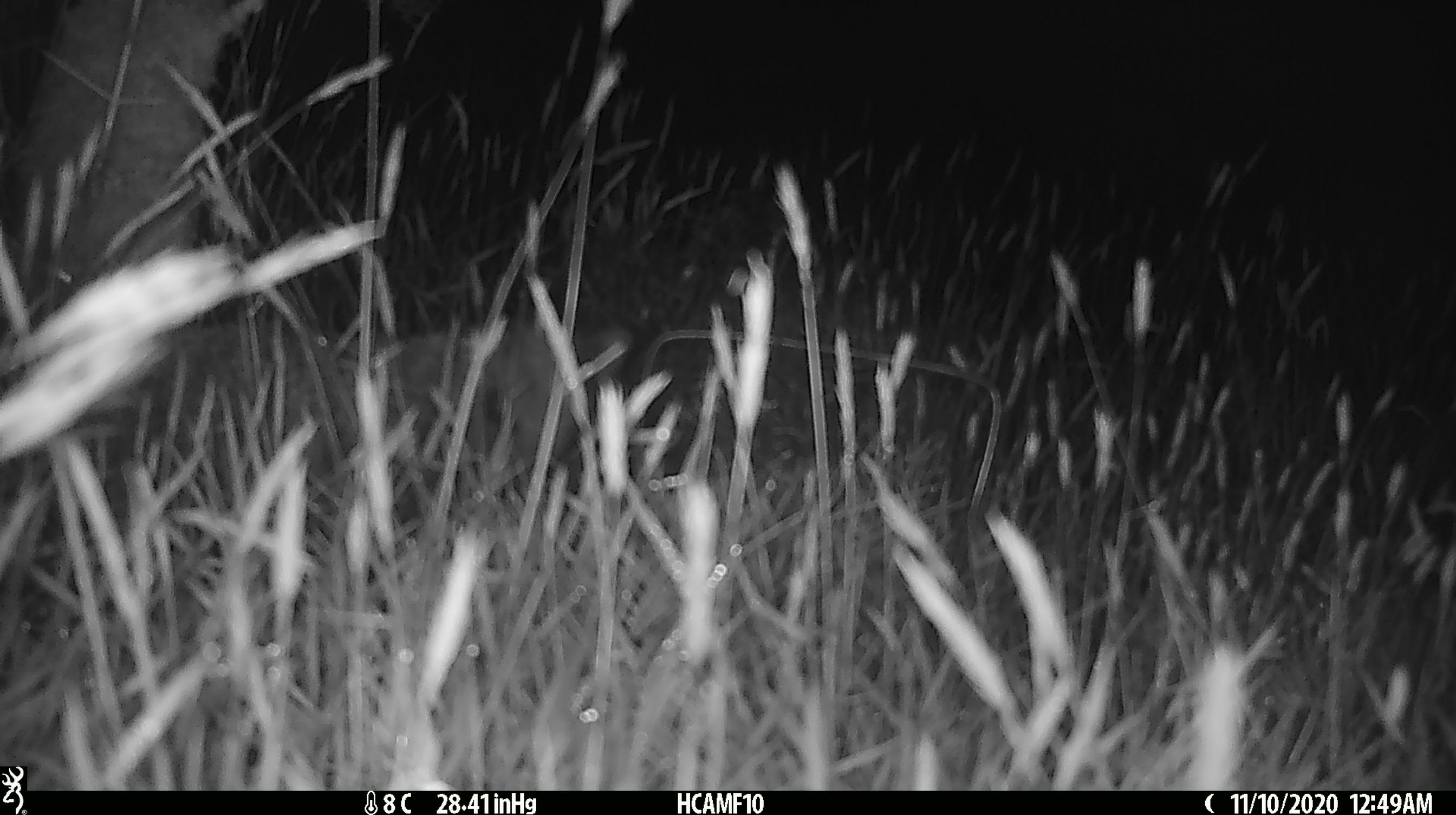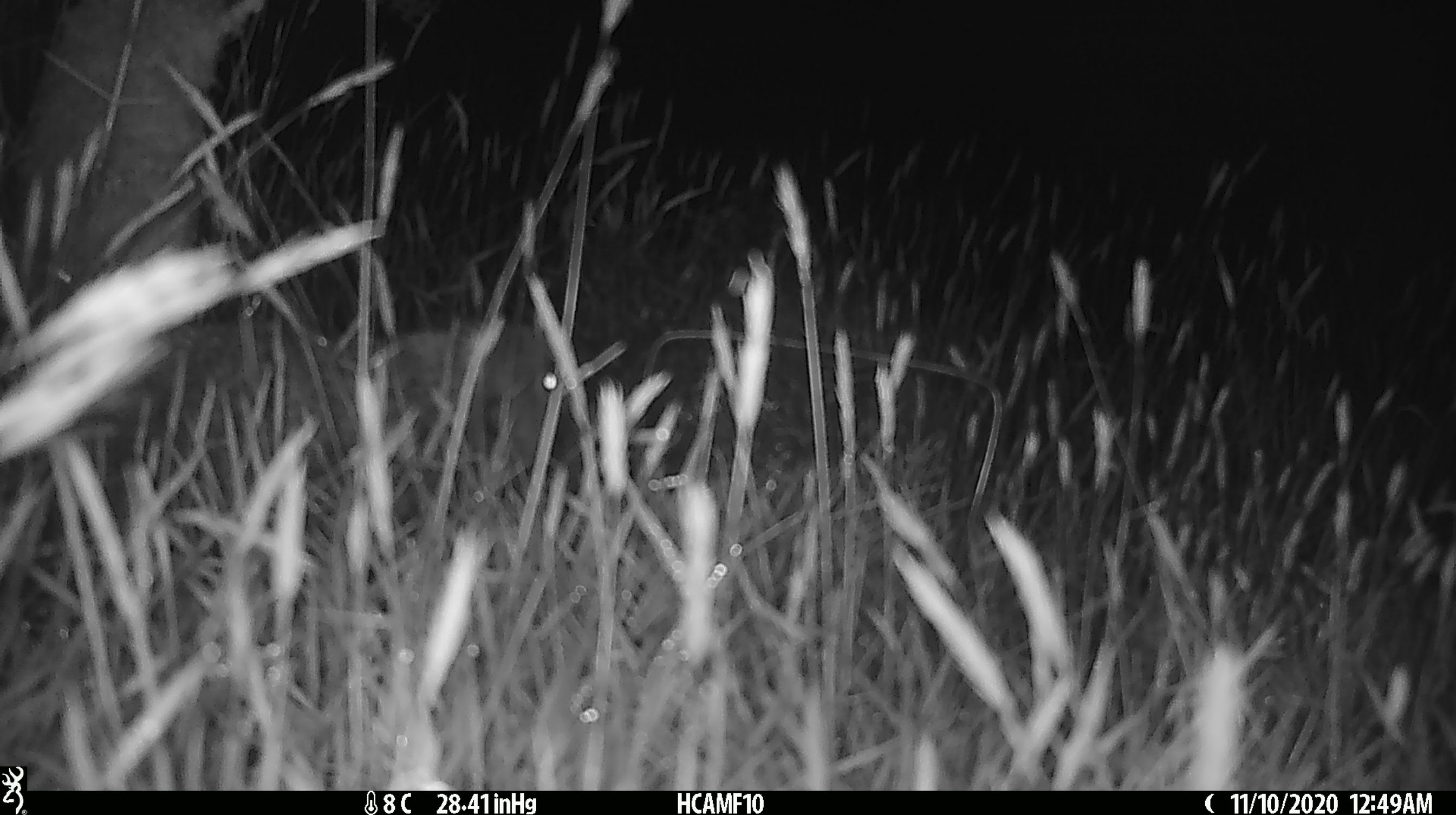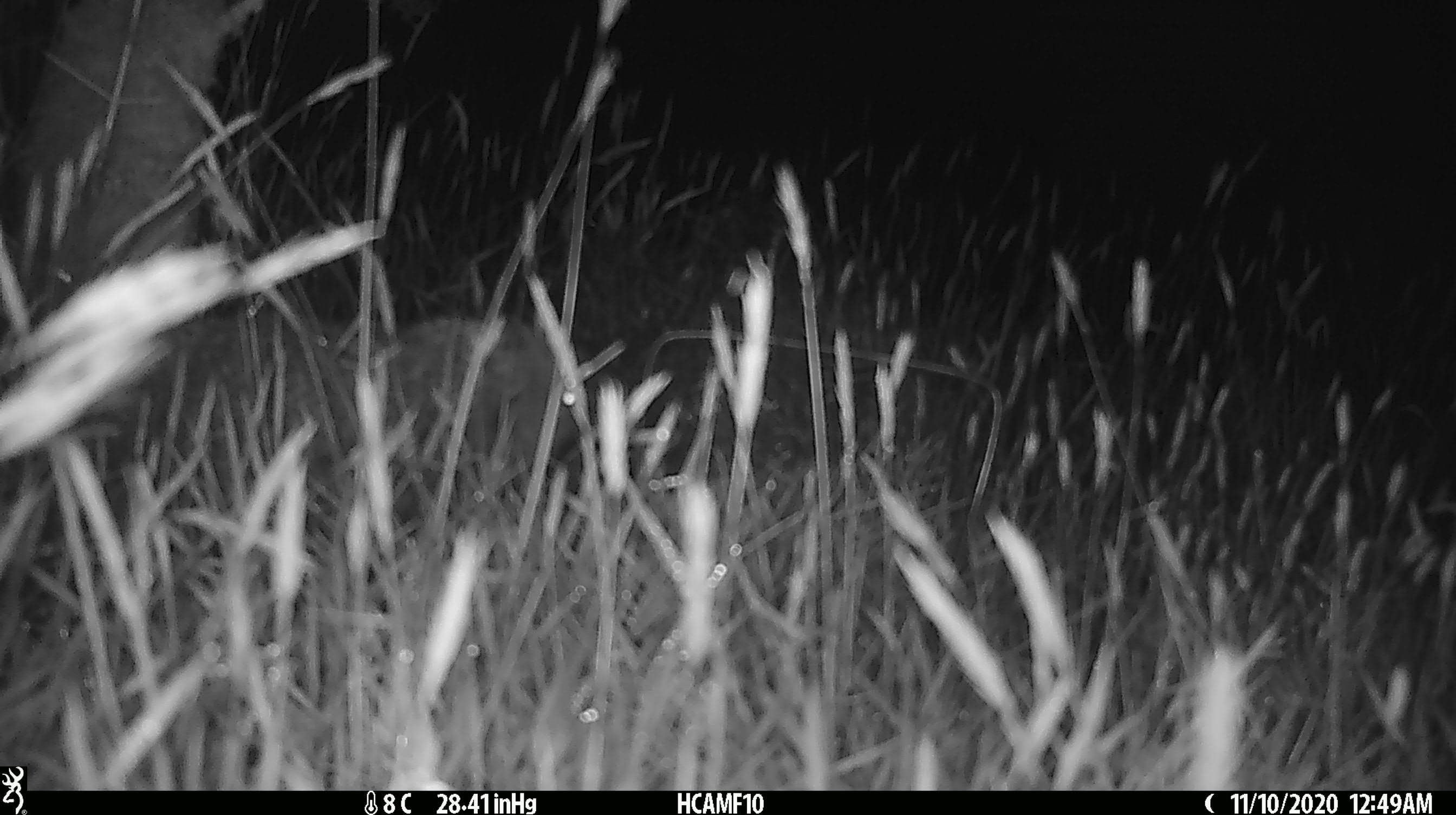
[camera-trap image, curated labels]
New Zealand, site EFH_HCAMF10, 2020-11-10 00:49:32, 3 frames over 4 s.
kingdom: Animalia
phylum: Chordata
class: Mammalia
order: Eulipotyphla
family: Erinaceidae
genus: Erinaceus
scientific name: Erinaceus europaeus europaeus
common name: european hedgehog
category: hedgehog